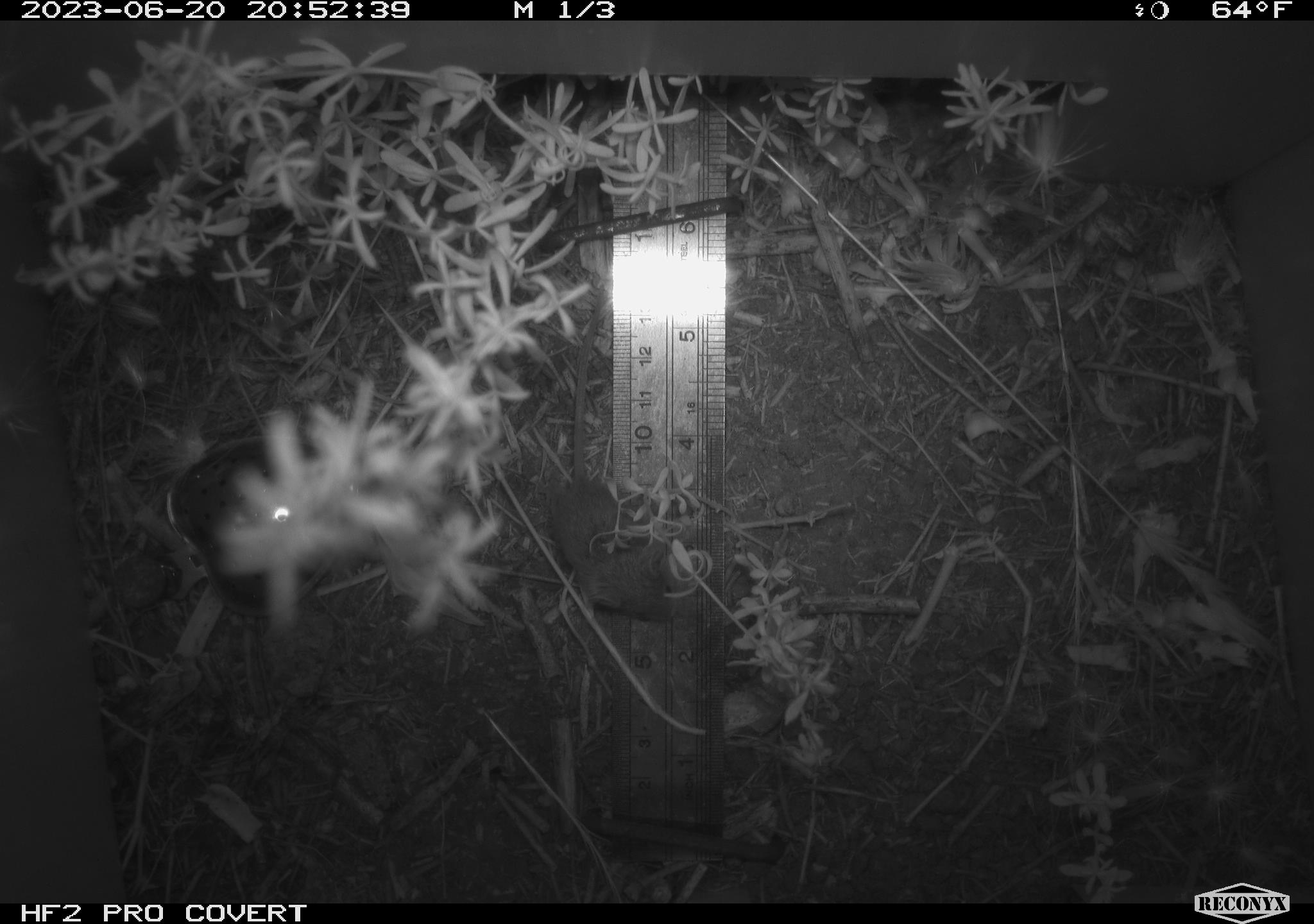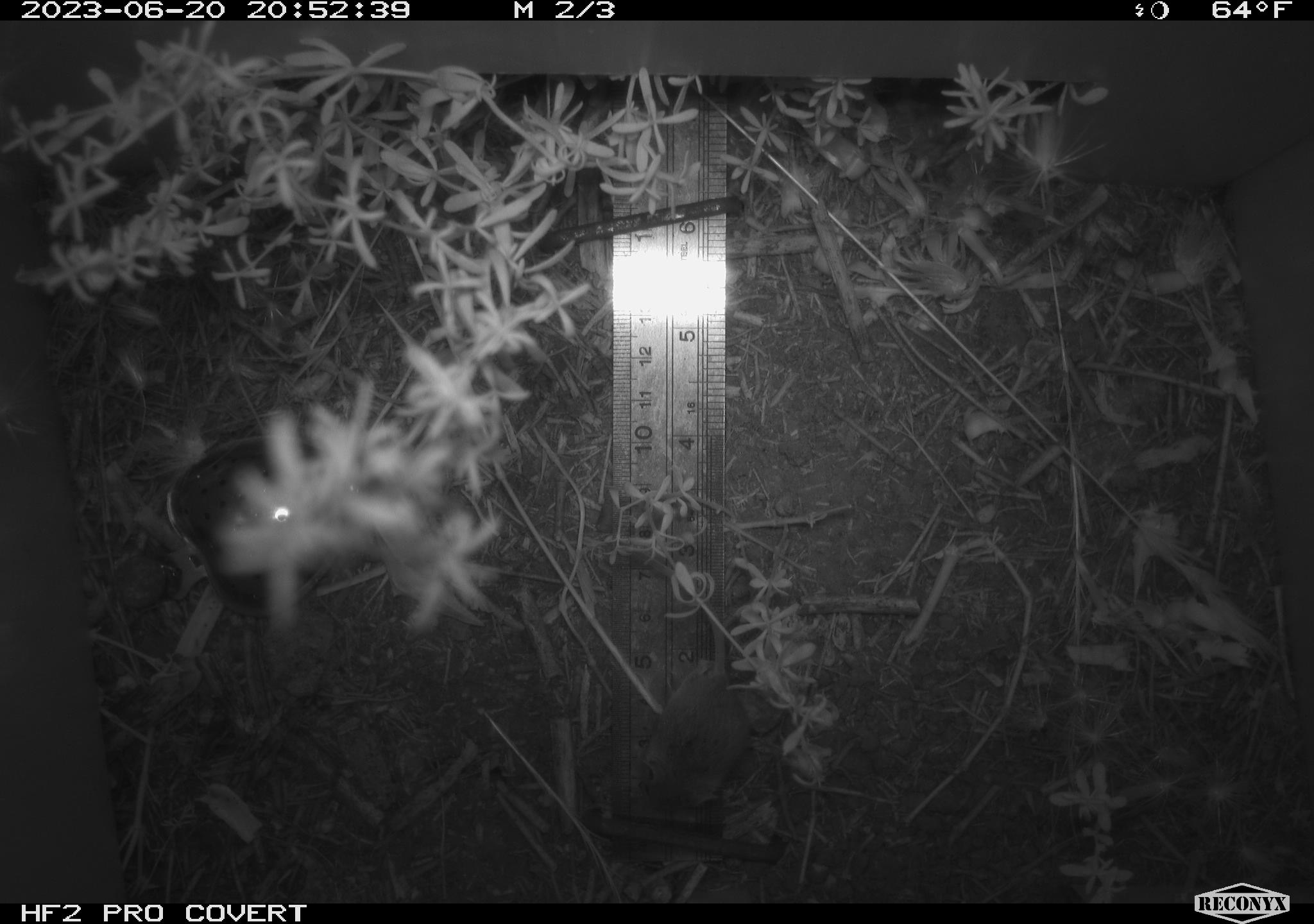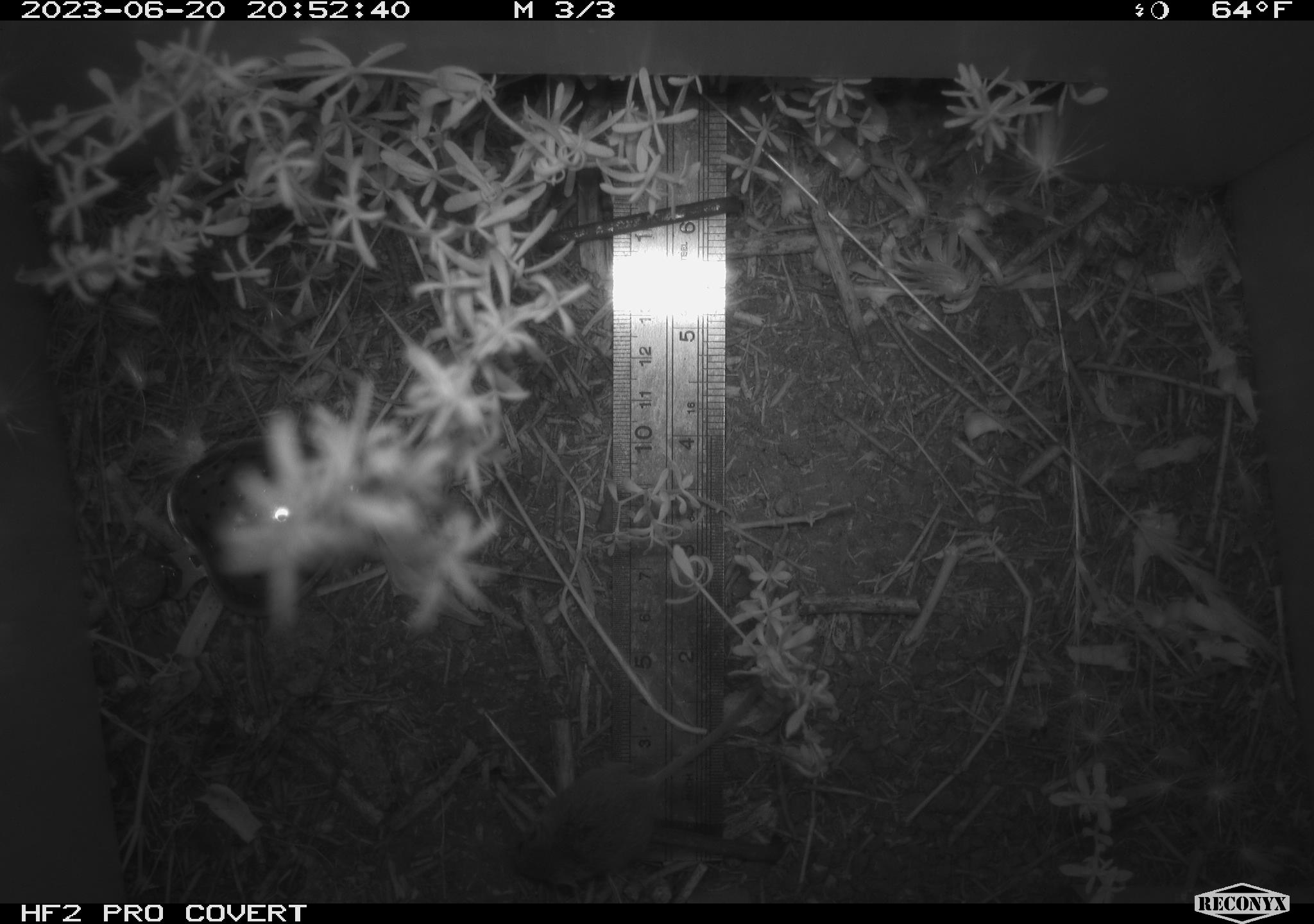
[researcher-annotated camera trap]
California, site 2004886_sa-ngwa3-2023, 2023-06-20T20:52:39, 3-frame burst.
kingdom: Animalia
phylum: Chordata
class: Mammalia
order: Rodentia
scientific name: Rodentia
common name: mouse species